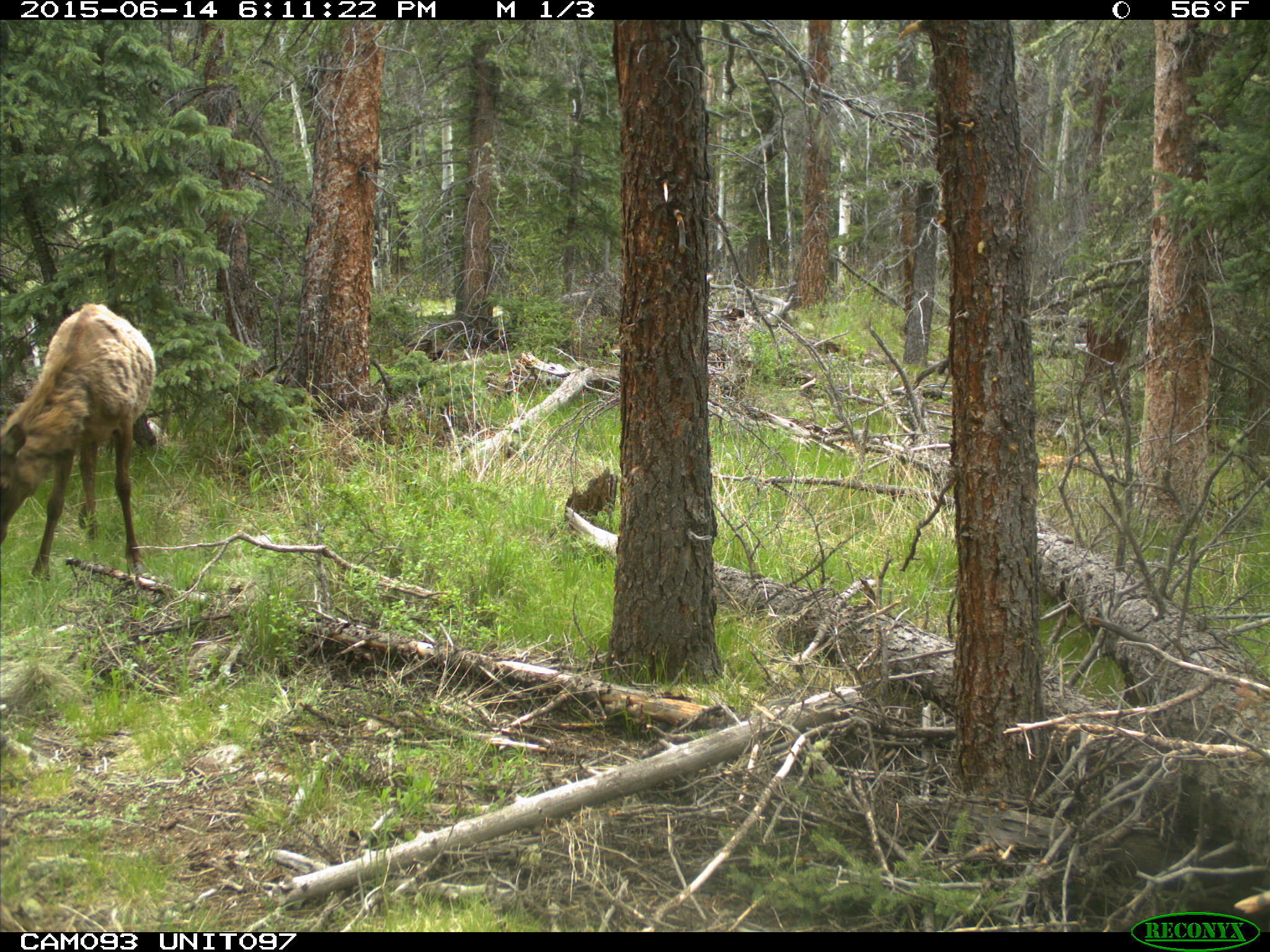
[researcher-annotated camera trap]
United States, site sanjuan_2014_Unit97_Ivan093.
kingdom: Animalia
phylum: Chordata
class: Mammalia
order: Artiodactyla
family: Cervidae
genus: Cervus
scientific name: Cervus elaphus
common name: red deer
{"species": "Cervus elaphus (red deer)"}